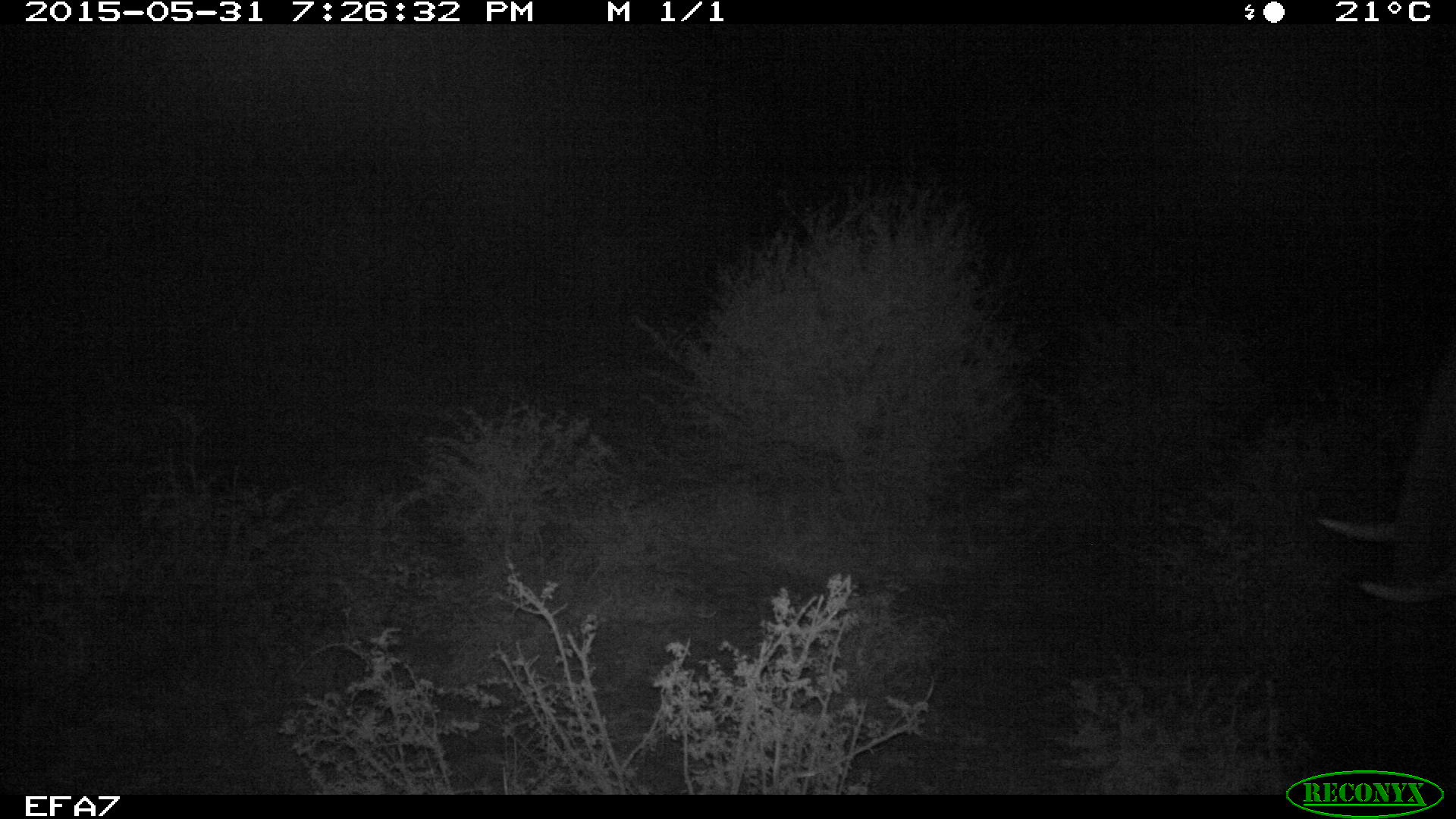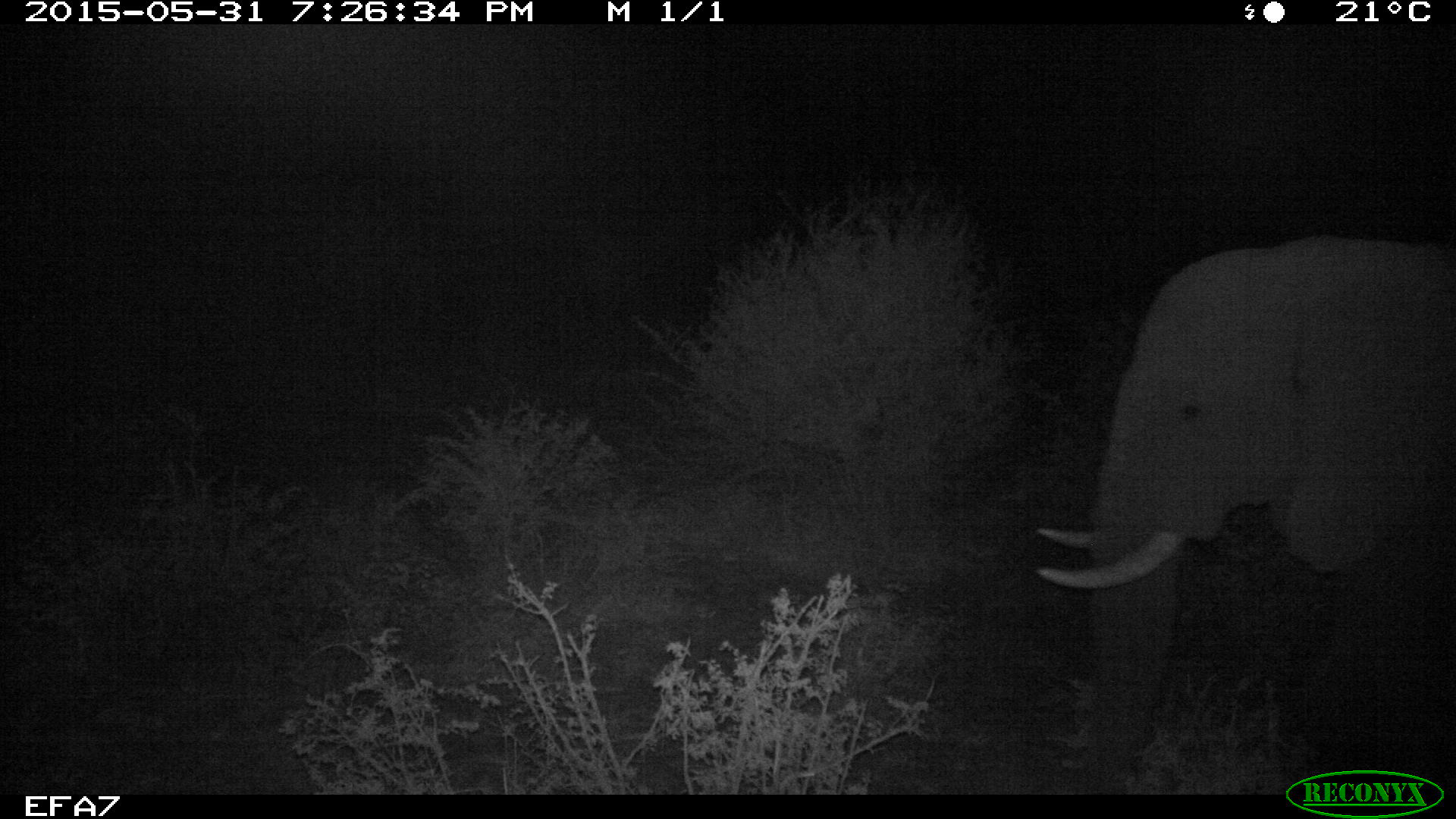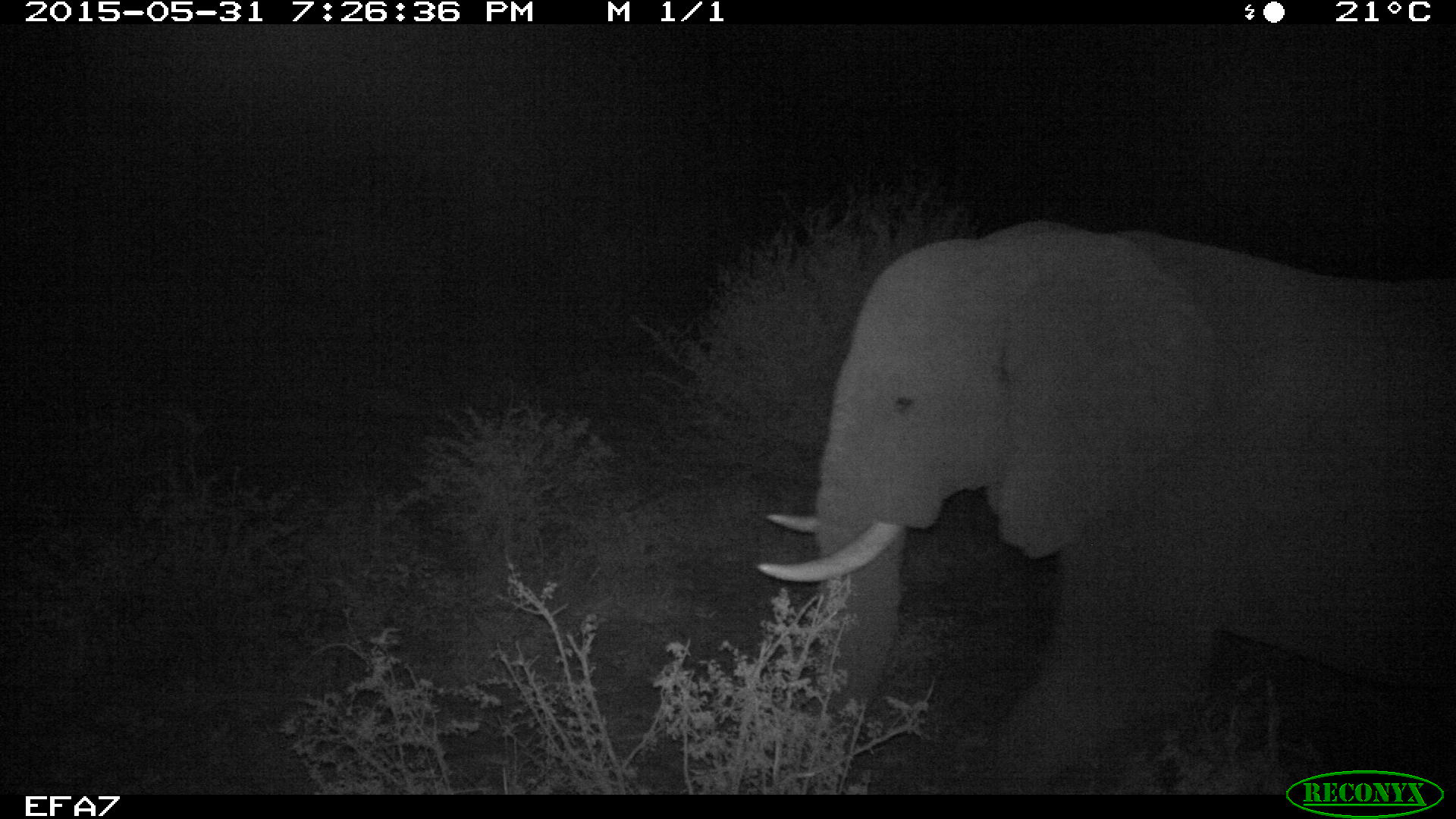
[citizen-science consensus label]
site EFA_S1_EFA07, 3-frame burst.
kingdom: Animalia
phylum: Chordata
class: Mammalia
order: Proboscidea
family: Elephantidae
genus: Loxodonta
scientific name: Loxodonta africana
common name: african bush elephant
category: elephant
Elephant (african bush elephant) (Loxodonta africana), count 1. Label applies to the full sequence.